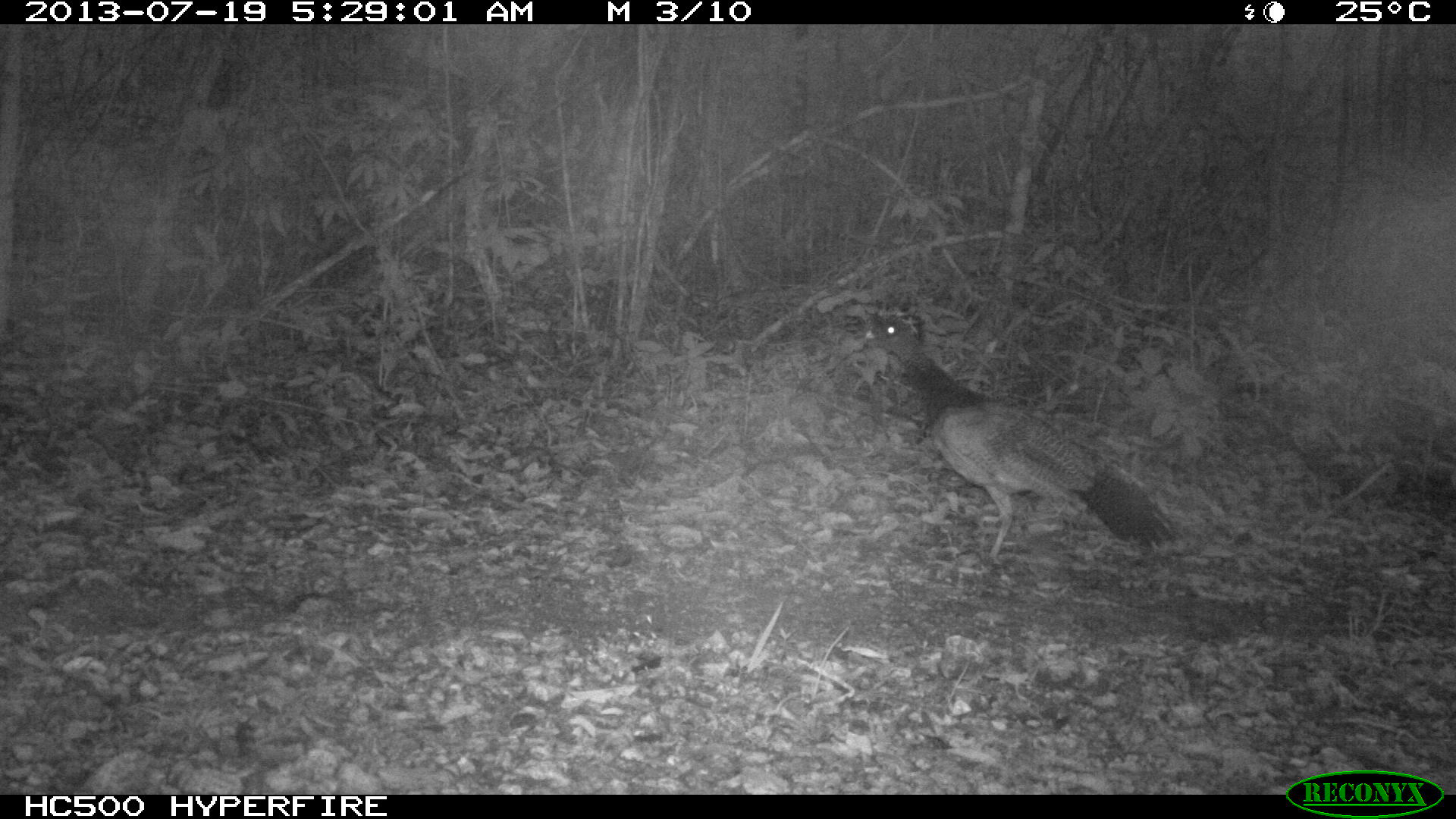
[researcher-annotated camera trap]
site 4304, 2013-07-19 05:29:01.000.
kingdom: Animalia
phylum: Chordata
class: Aves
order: Galliformes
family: Cracidae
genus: Crax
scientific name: Crax rubra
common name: great curassow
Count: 1.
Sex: female.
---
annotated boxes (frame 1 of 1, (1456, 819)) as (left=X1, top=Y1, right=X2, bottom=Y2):
crax rubra: (left=859, top=309, right=1175, bottom=572)